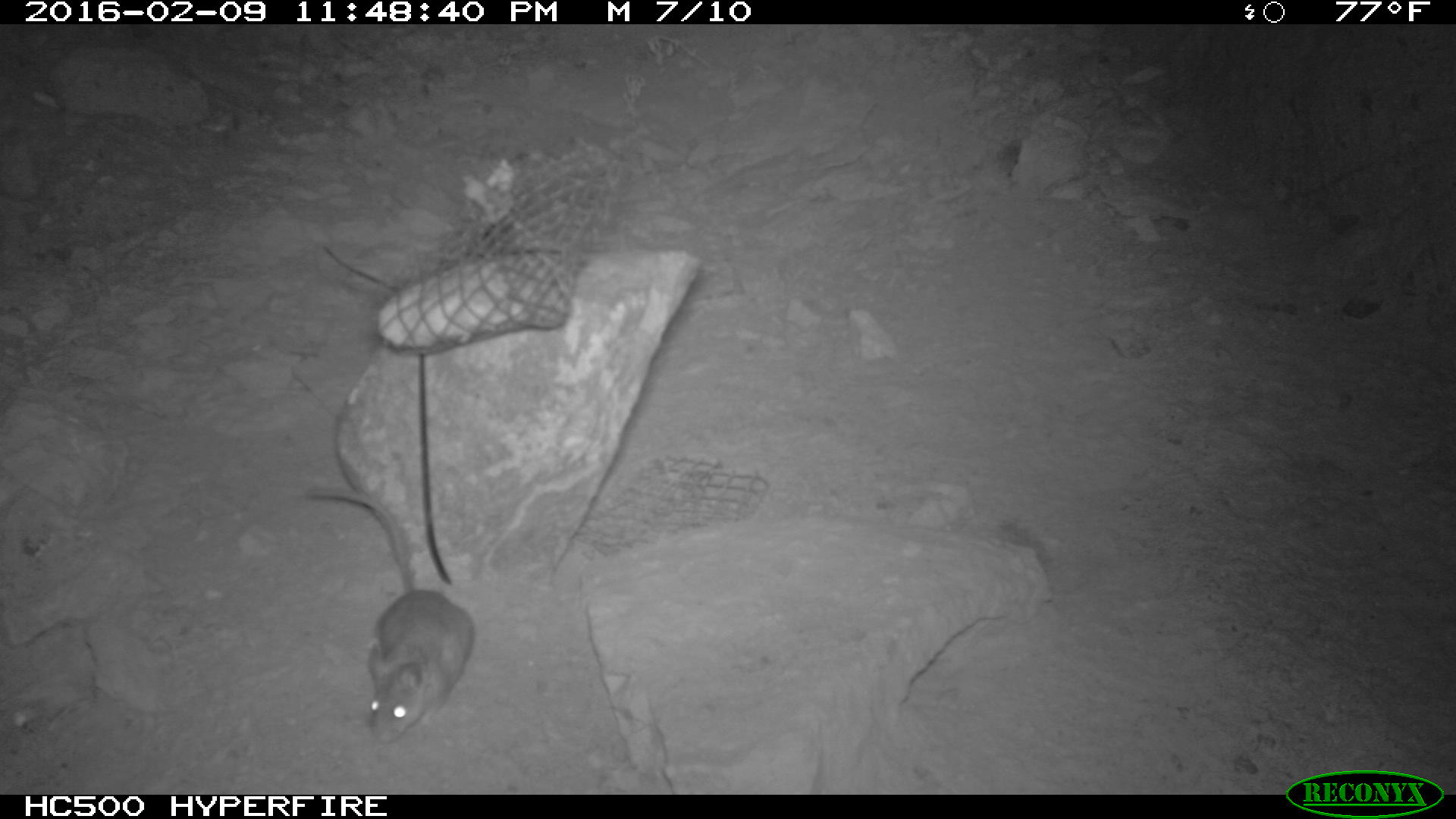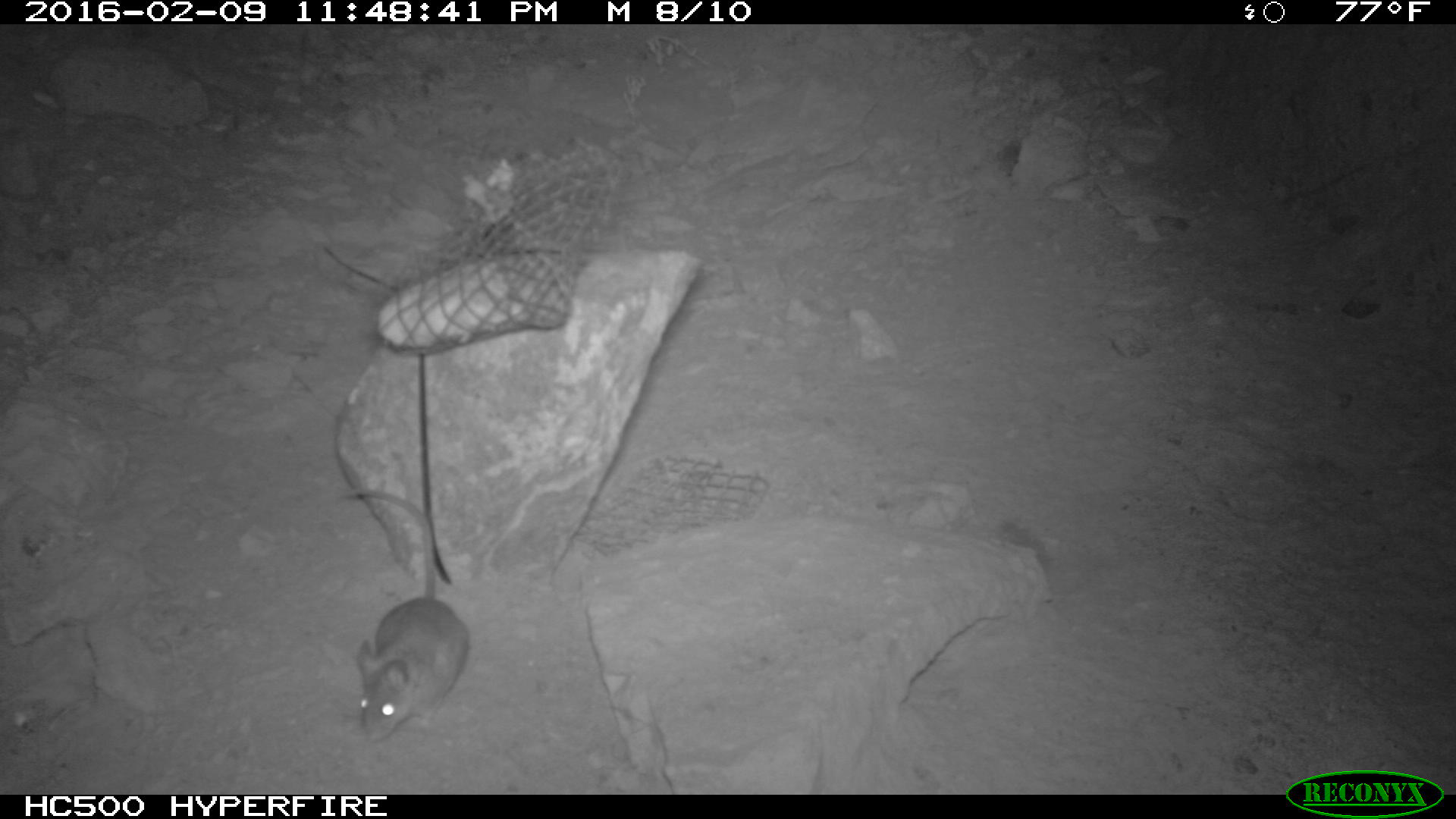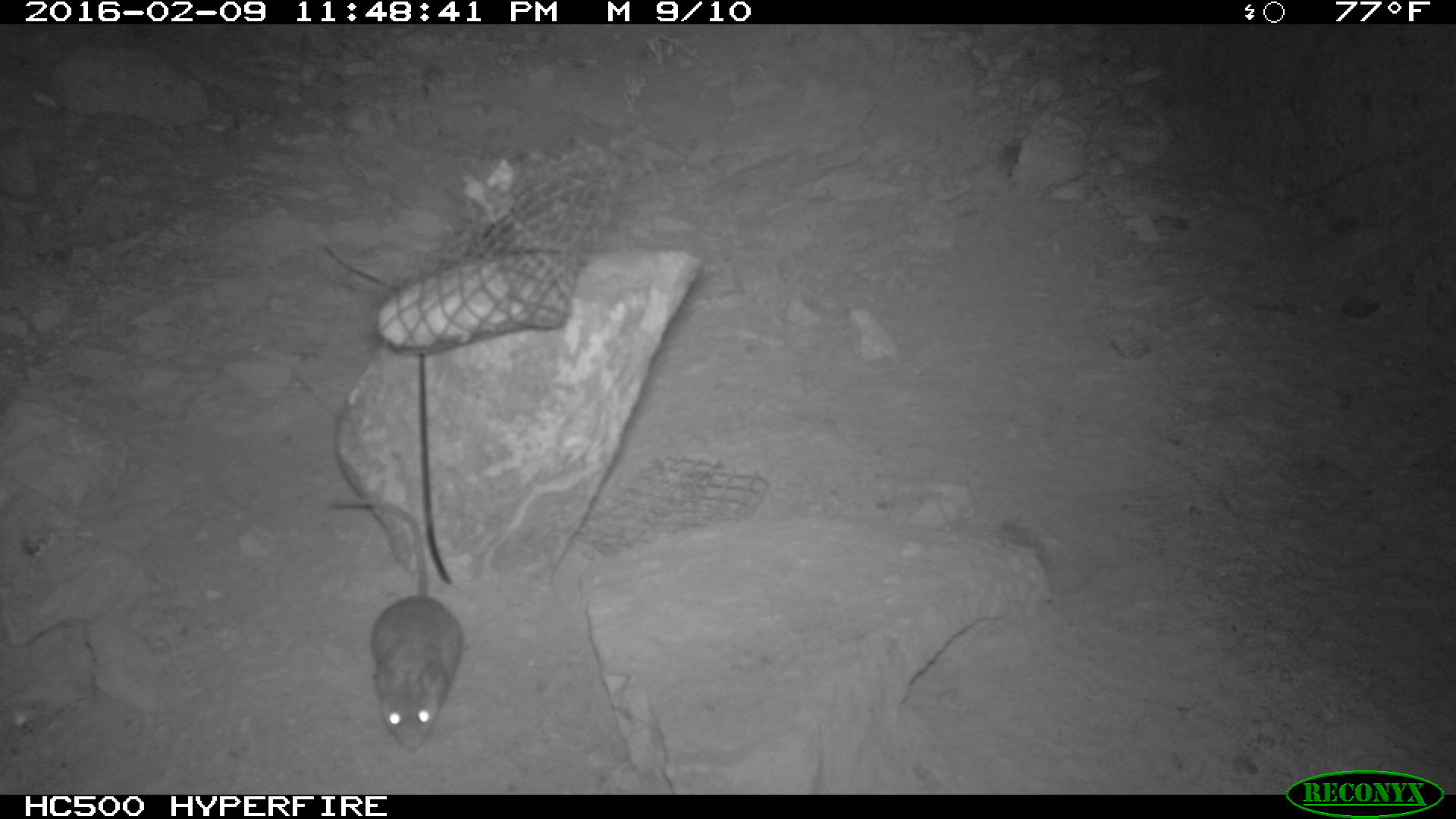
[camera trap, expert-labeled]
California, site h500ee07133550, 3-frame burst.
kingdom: Animalia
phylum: Chordata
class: Mammalia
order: Rodentia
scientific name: Rodentia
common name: rodent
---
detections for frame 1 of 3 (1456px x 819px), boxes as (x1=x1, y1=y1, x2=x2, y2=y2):
rodent: (x1=305, y1=483, x2=475, y2=745)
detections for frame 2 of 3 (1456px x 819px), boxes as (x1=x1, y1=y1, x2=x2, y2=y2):
rodent: (x1=342, y1=490, x2=469, y2=745)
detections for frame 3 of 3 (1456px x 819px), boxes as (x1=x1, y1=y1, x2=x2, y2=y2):
rodent: (x1=330, y1=497, x2=463, y2=751)